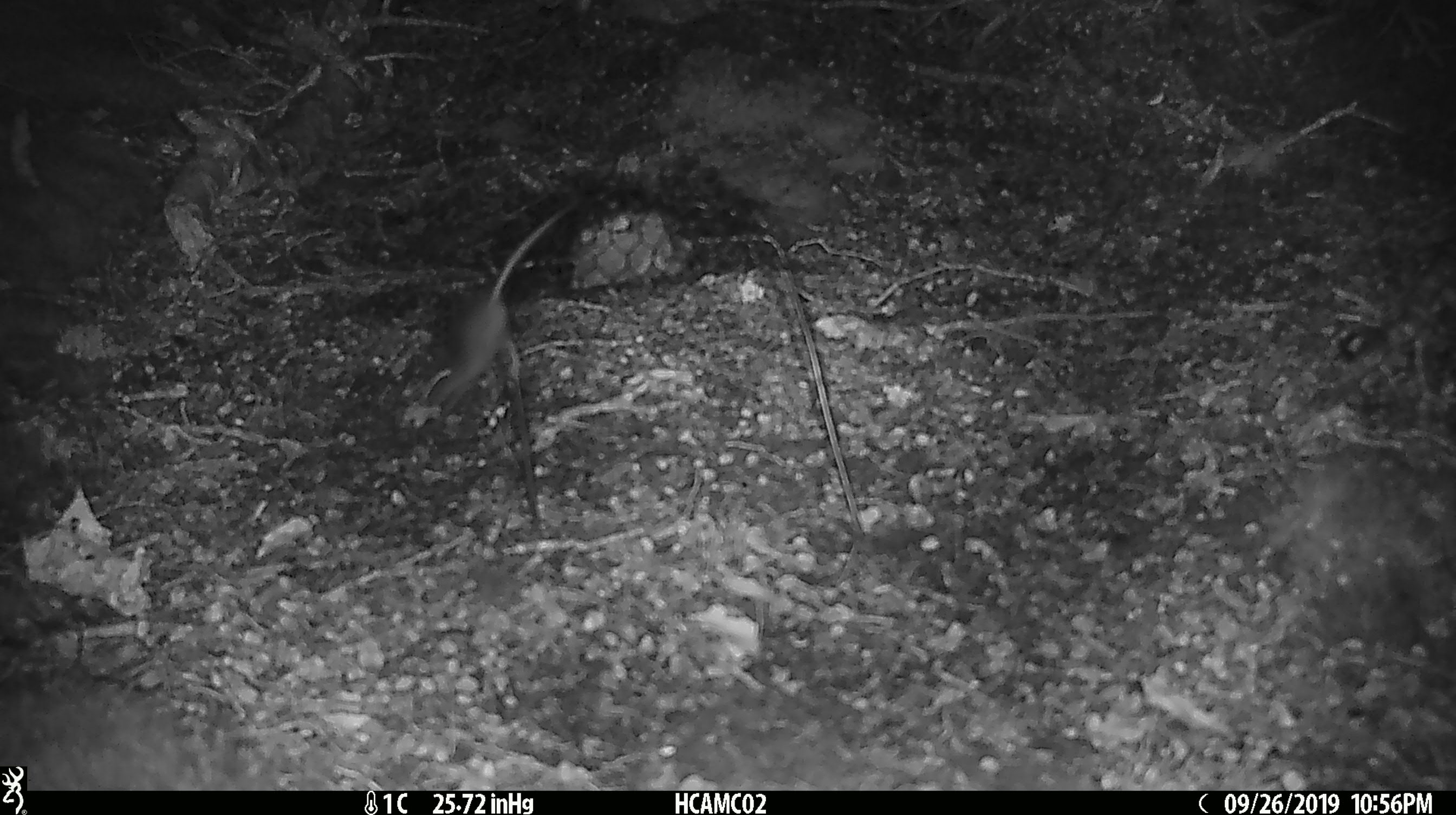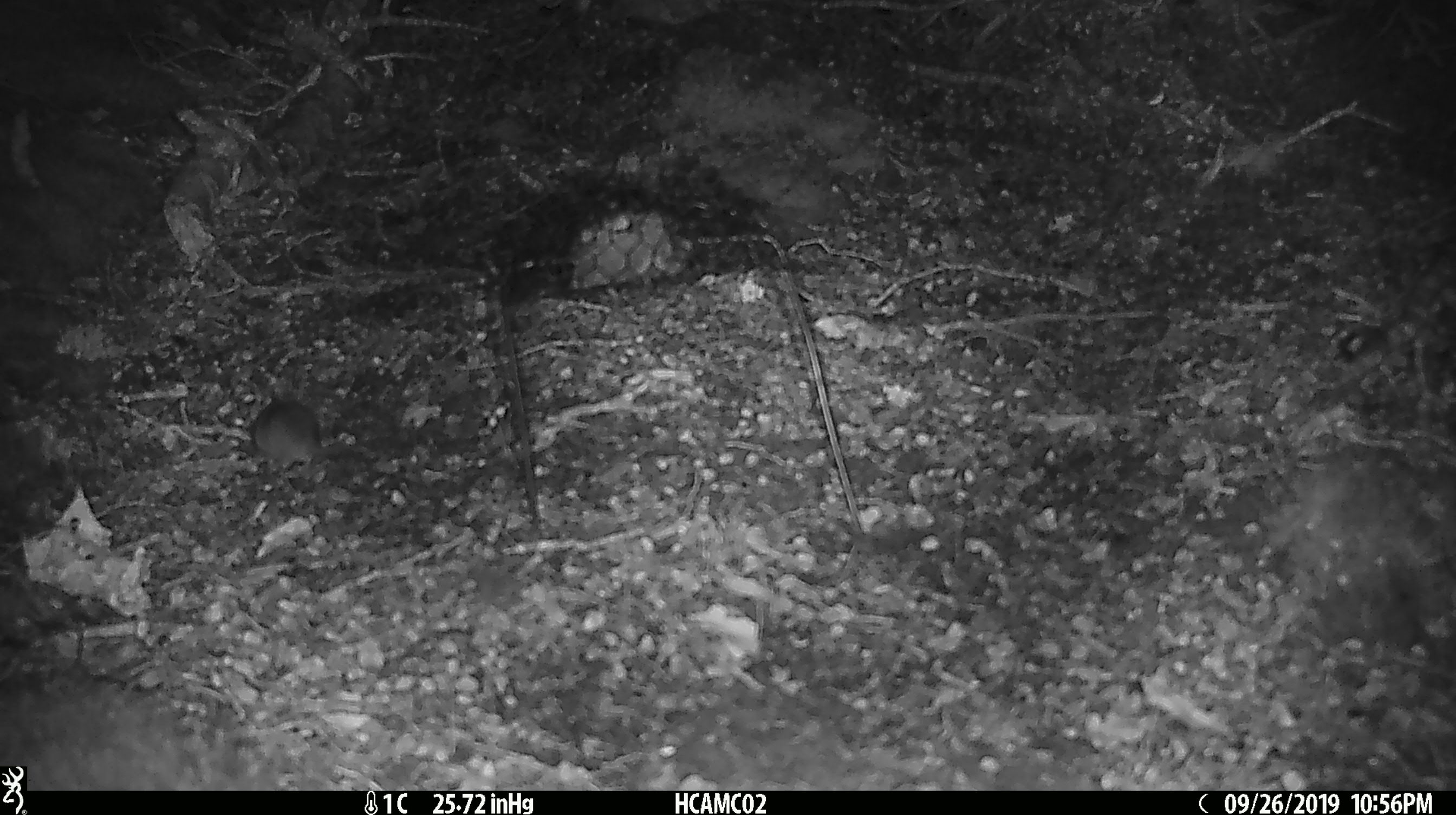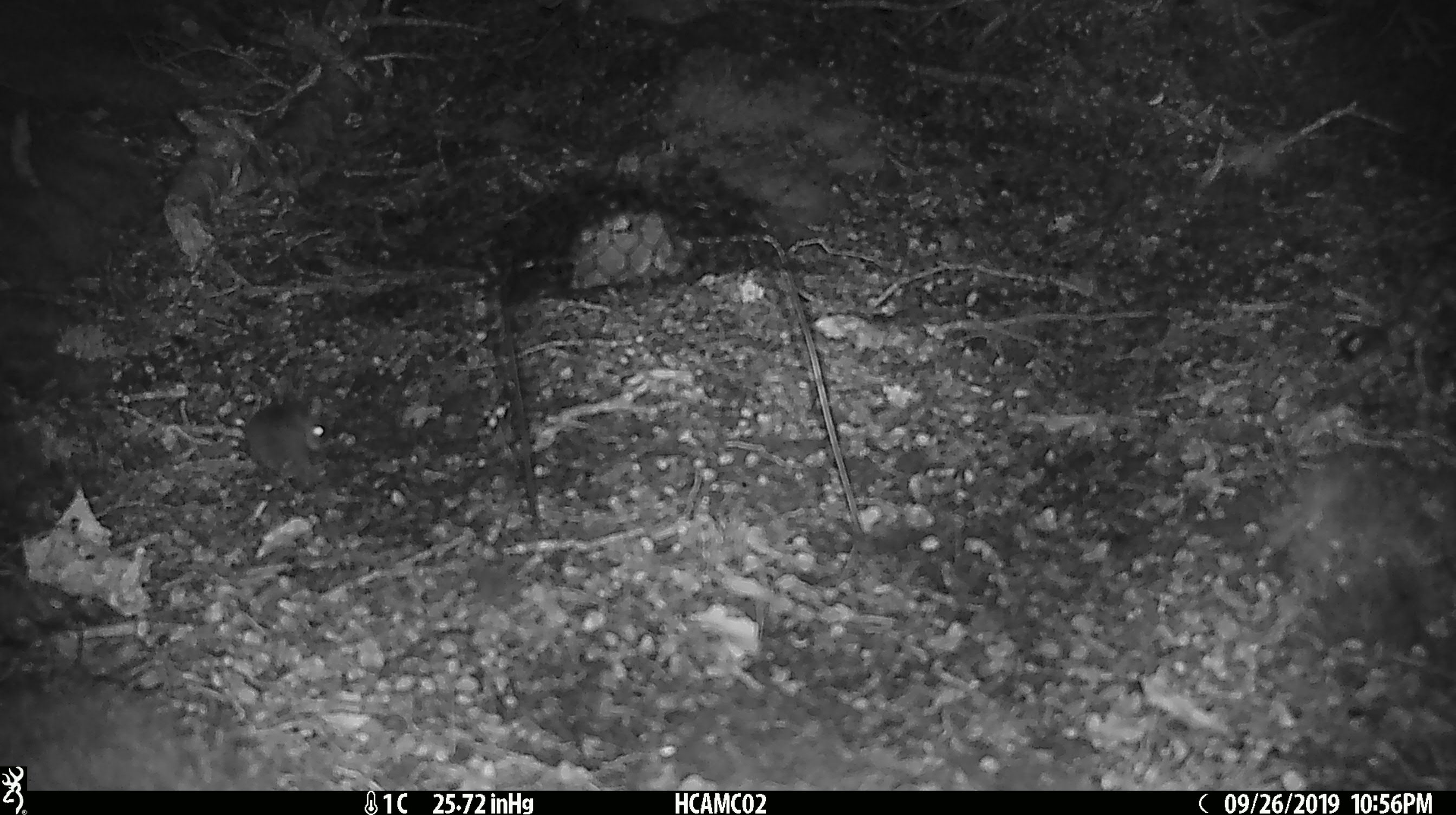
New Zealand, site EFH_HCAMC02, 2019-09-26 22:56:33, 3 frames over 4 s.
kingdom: Animalia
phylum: Chordata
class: Mammalia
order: Rodentia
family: Muridae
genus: Mus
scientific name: Mus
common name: mouse